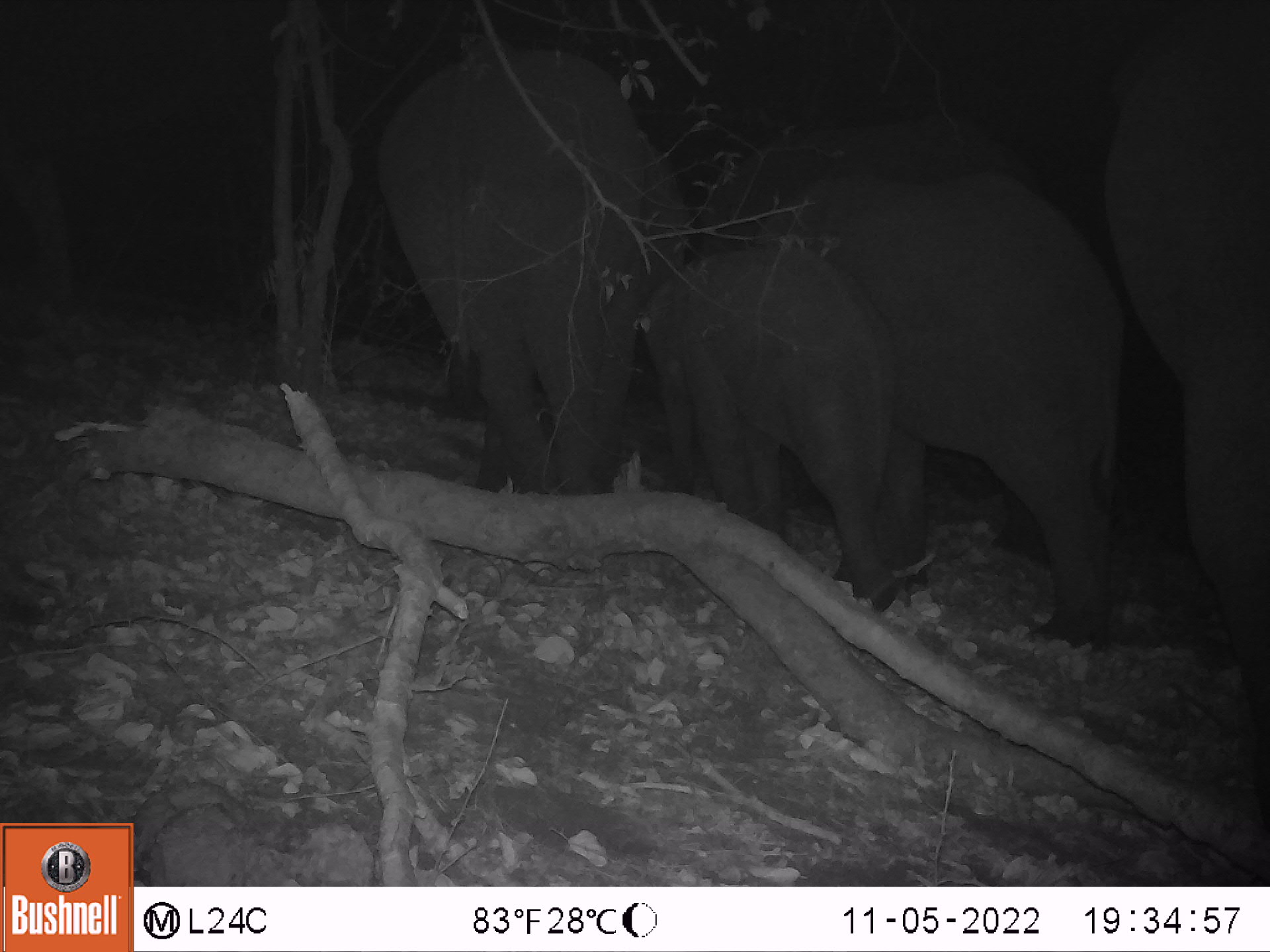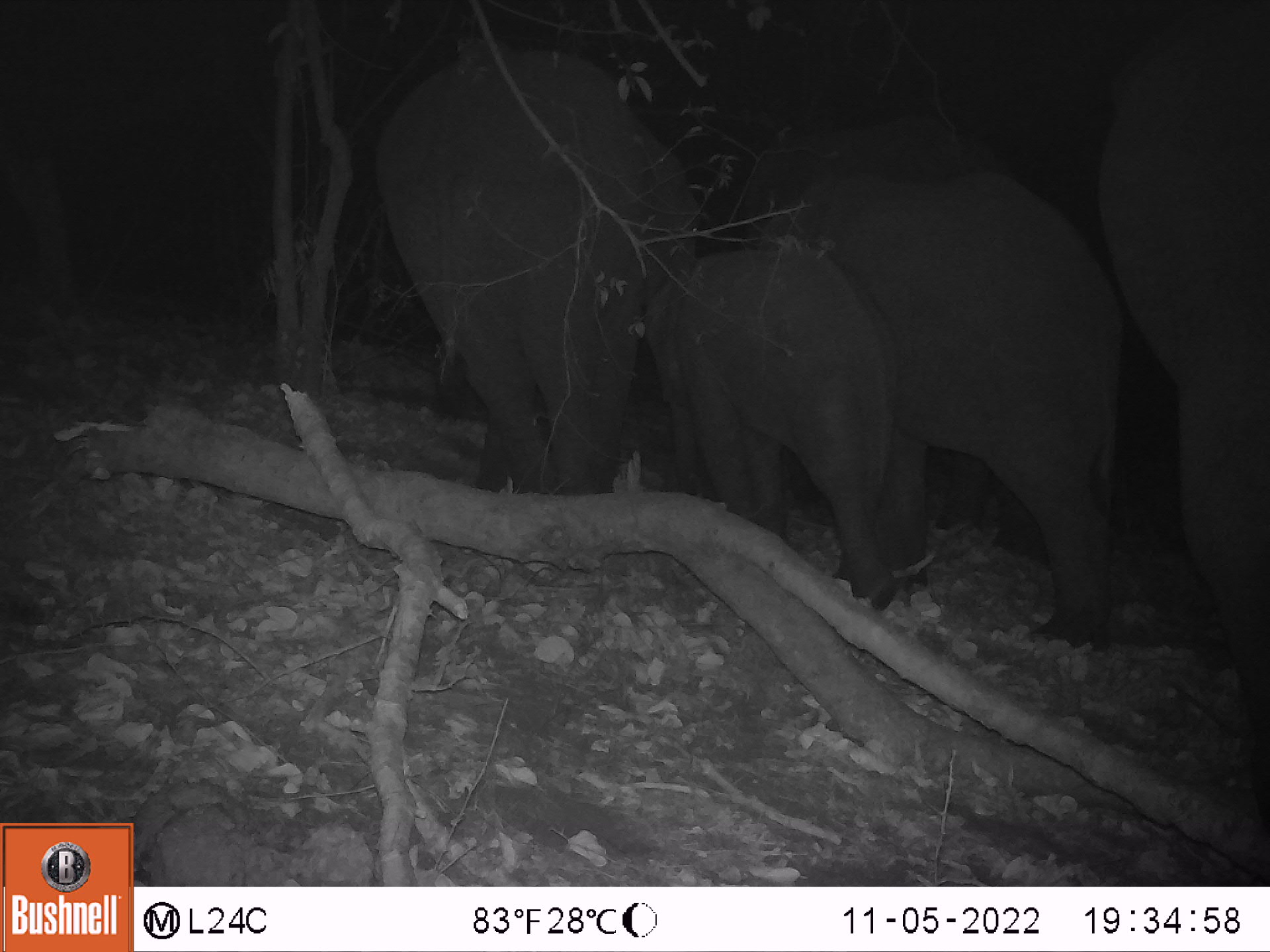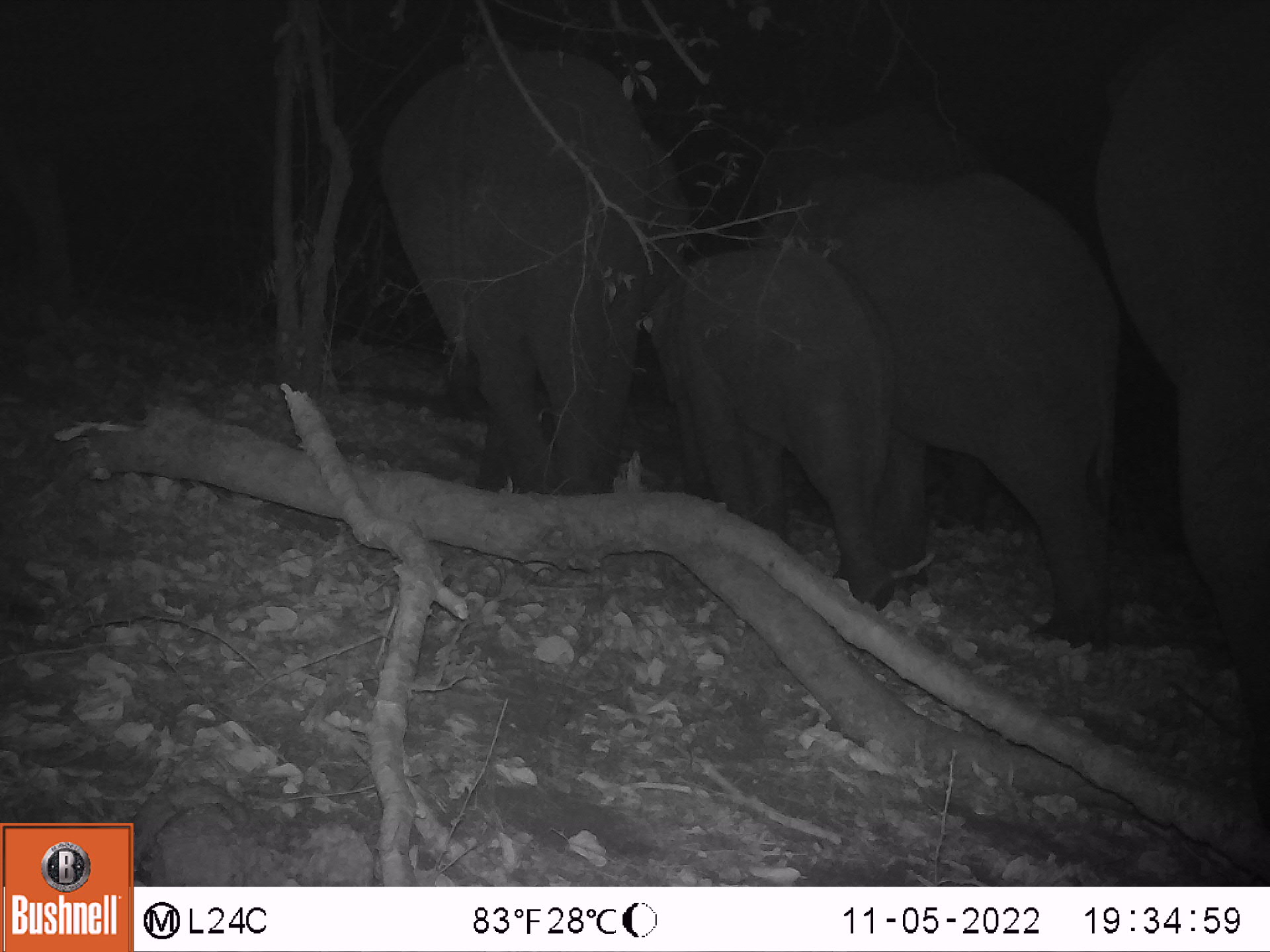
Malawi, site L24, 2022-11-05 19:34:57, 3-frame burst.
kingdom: Animalia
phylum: Chordata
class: Mammalia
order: Proboscidea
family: Elephantidae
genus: Loxodonta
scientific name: Loxodonta africana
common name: african savanna elephant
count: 4